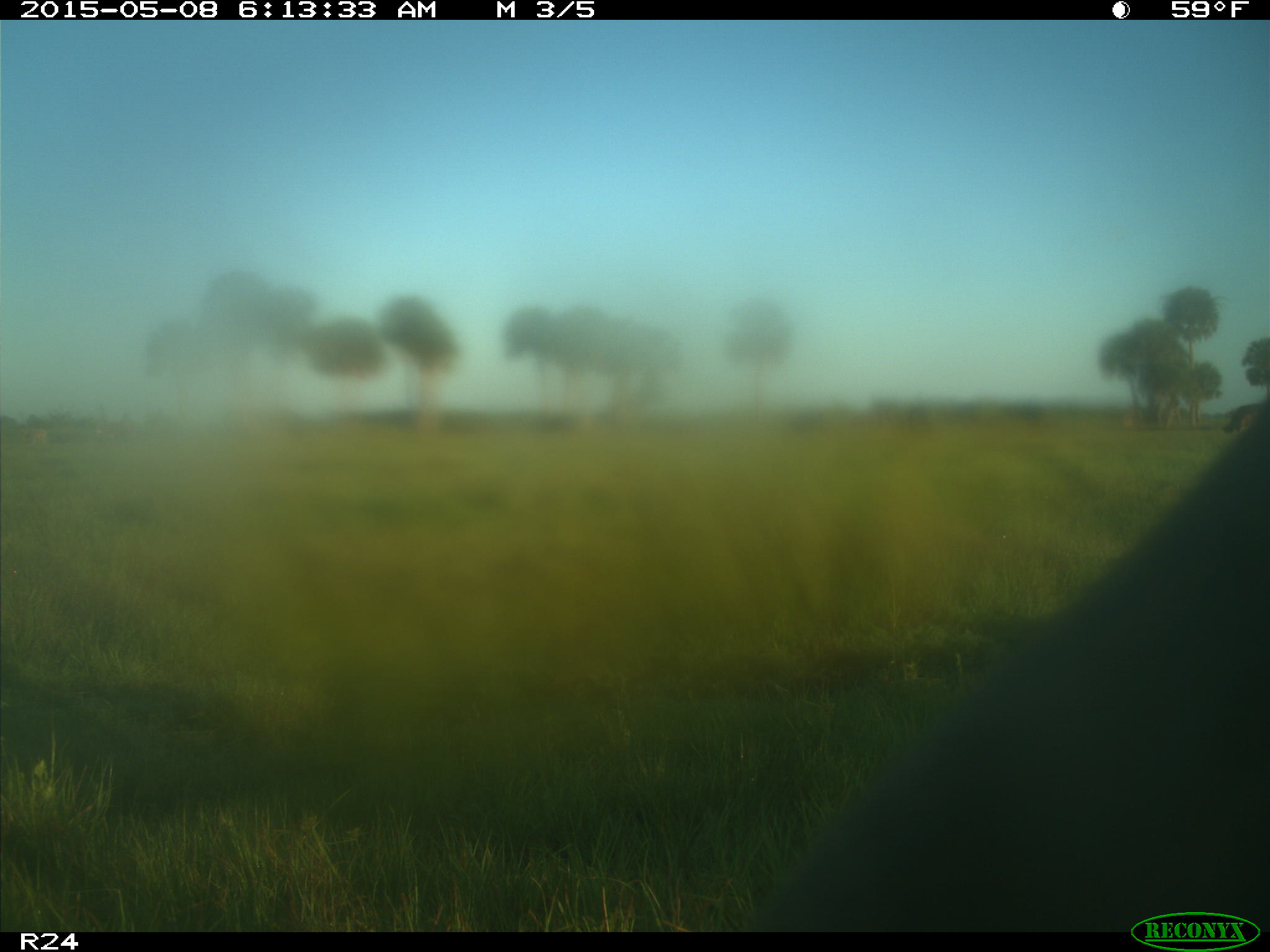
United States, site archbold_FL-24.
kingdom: Animalia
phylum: Chordata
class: Mammalia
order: Artiodactyla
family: Bovidae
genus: Bos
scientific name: Bos taurus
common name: domestic cow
Bos taurus (domestic cow).